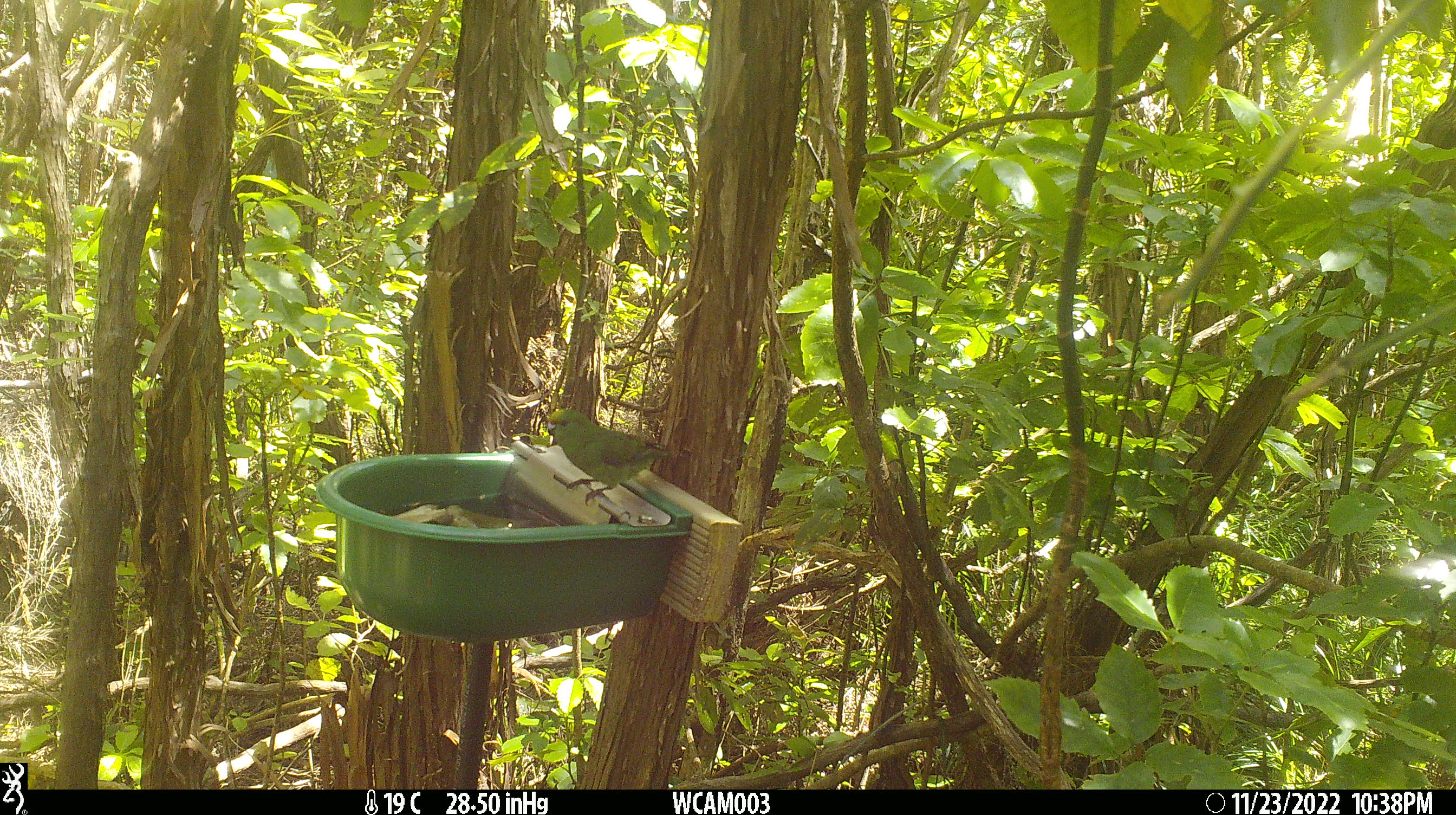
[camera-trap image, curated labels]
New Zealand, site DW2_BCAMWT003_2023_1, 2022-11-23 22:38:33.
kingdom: Animalia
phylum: Chordata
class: Aves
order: Psittaciformes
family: Psittaculidae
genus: Cyanoramphus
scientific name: Cyanoramphus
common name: parakeet